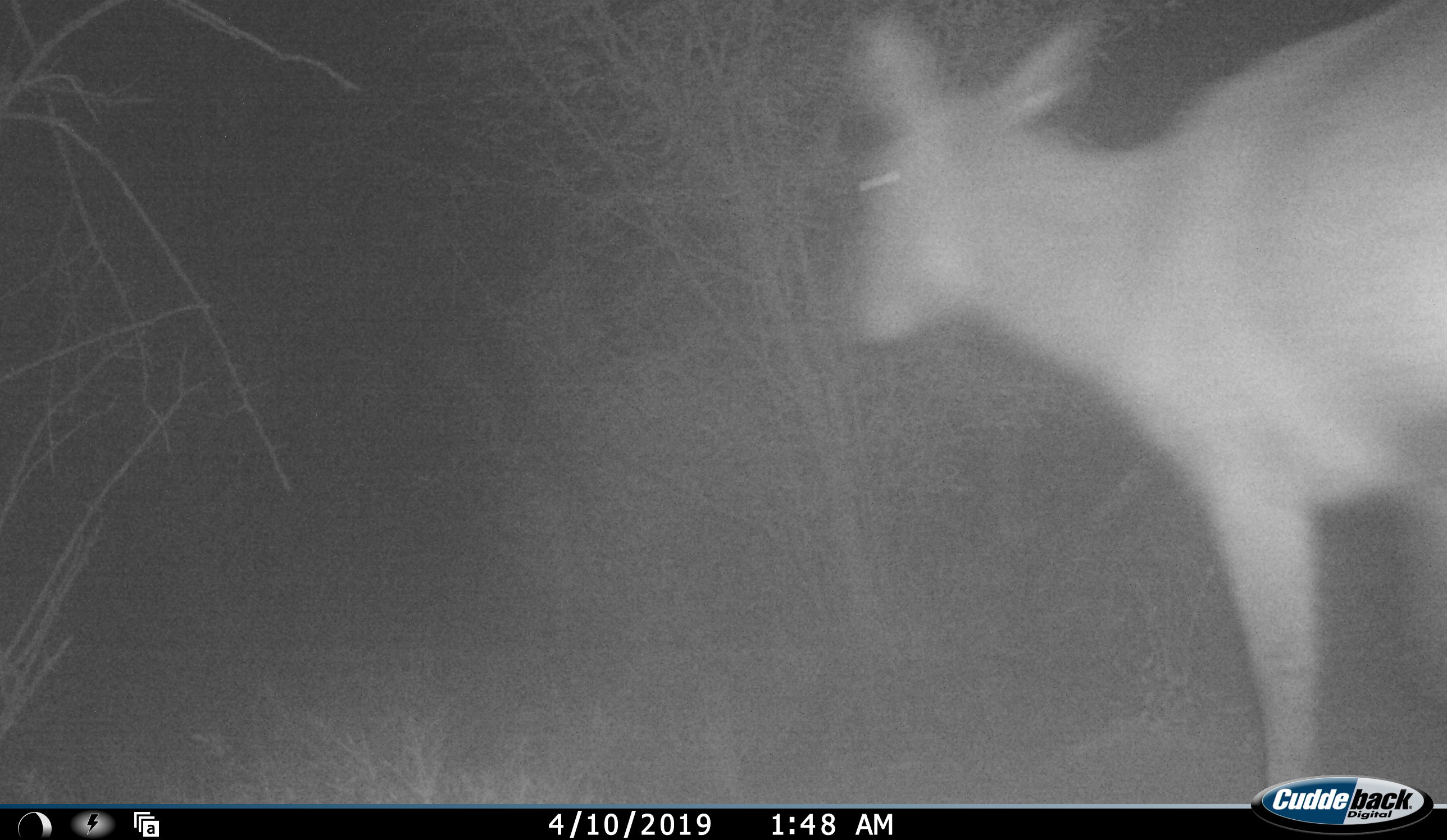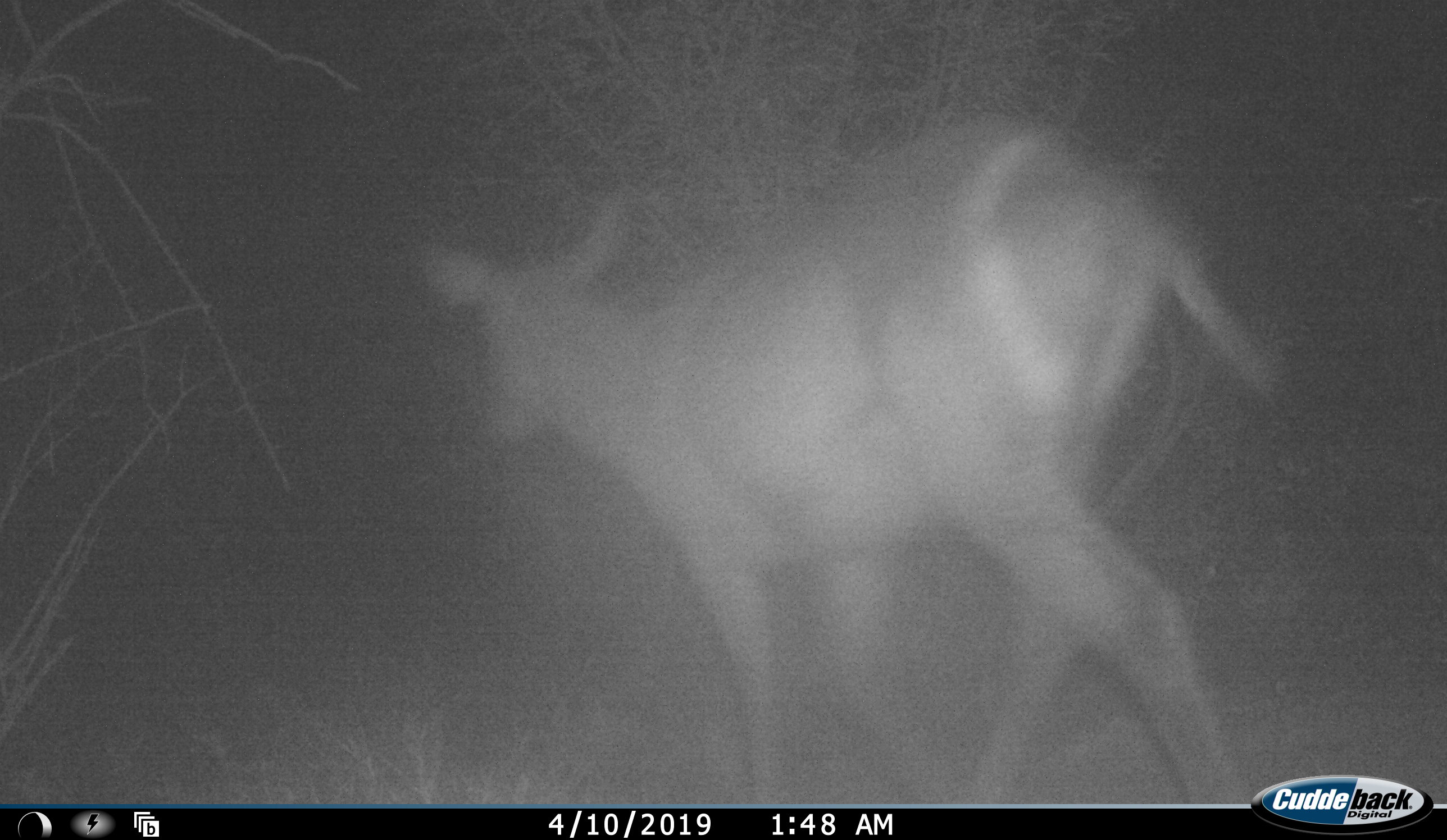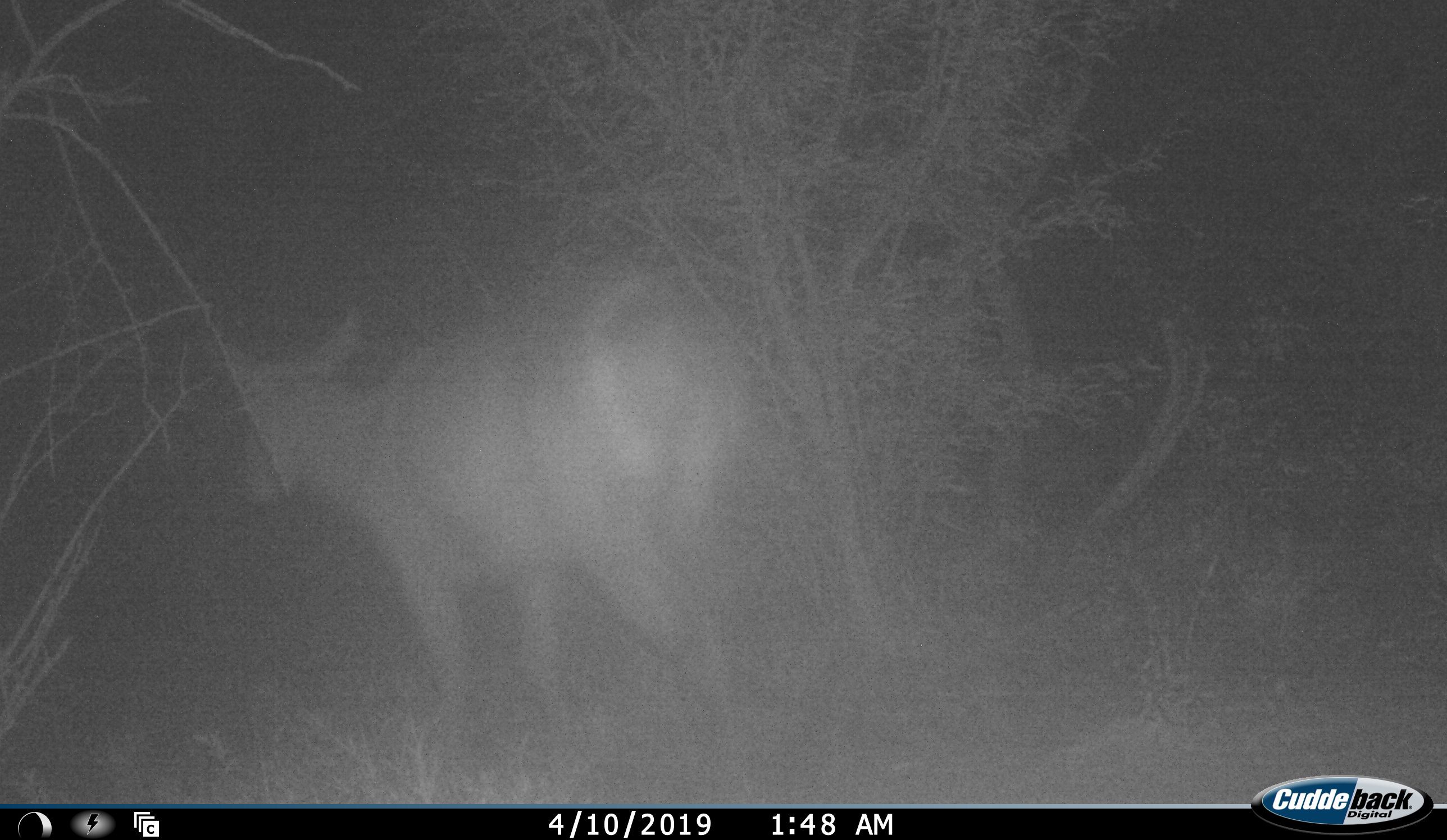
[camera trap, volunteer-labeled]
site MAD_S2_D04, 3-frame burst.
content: unidentified animal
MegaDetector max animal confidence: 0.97